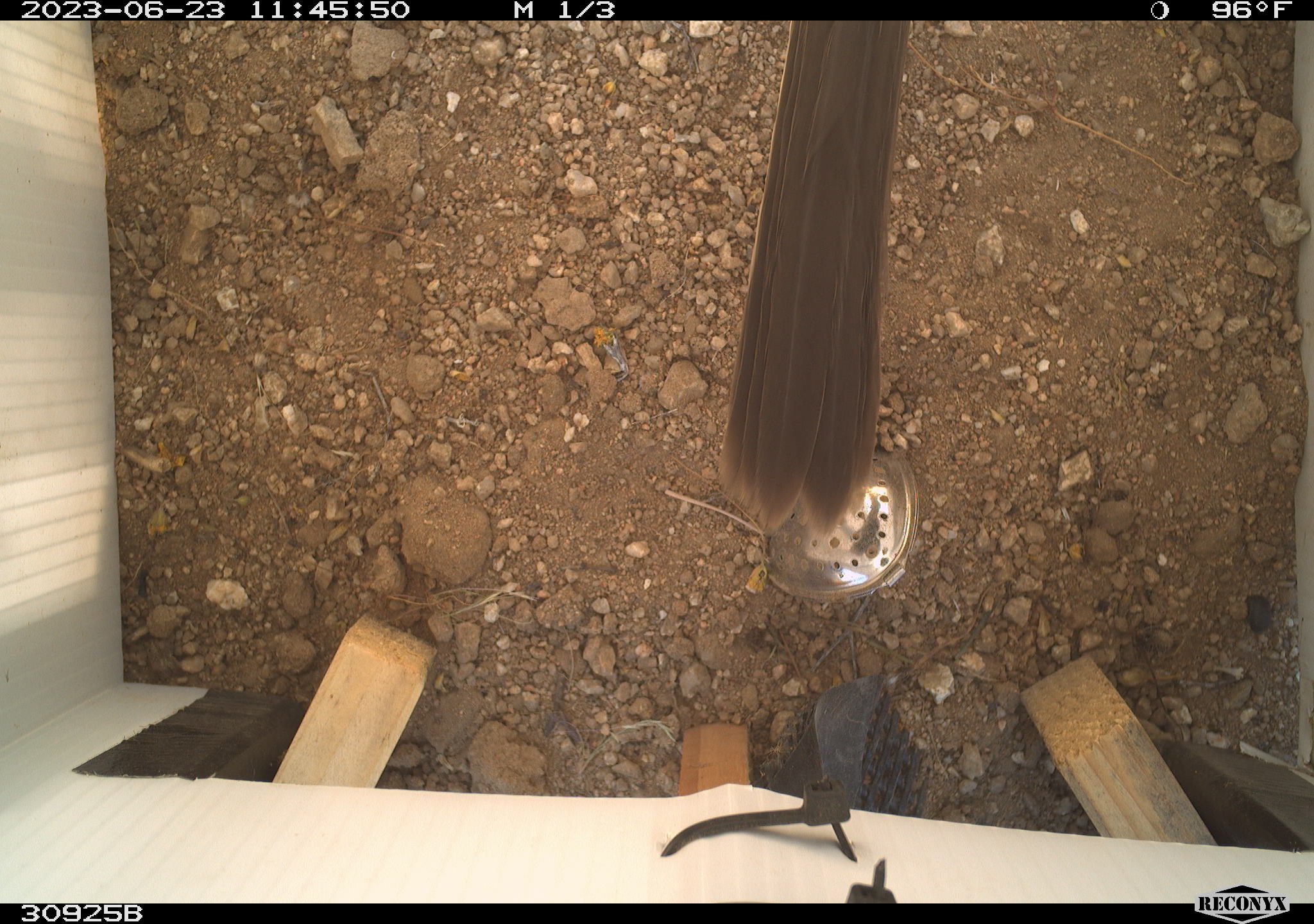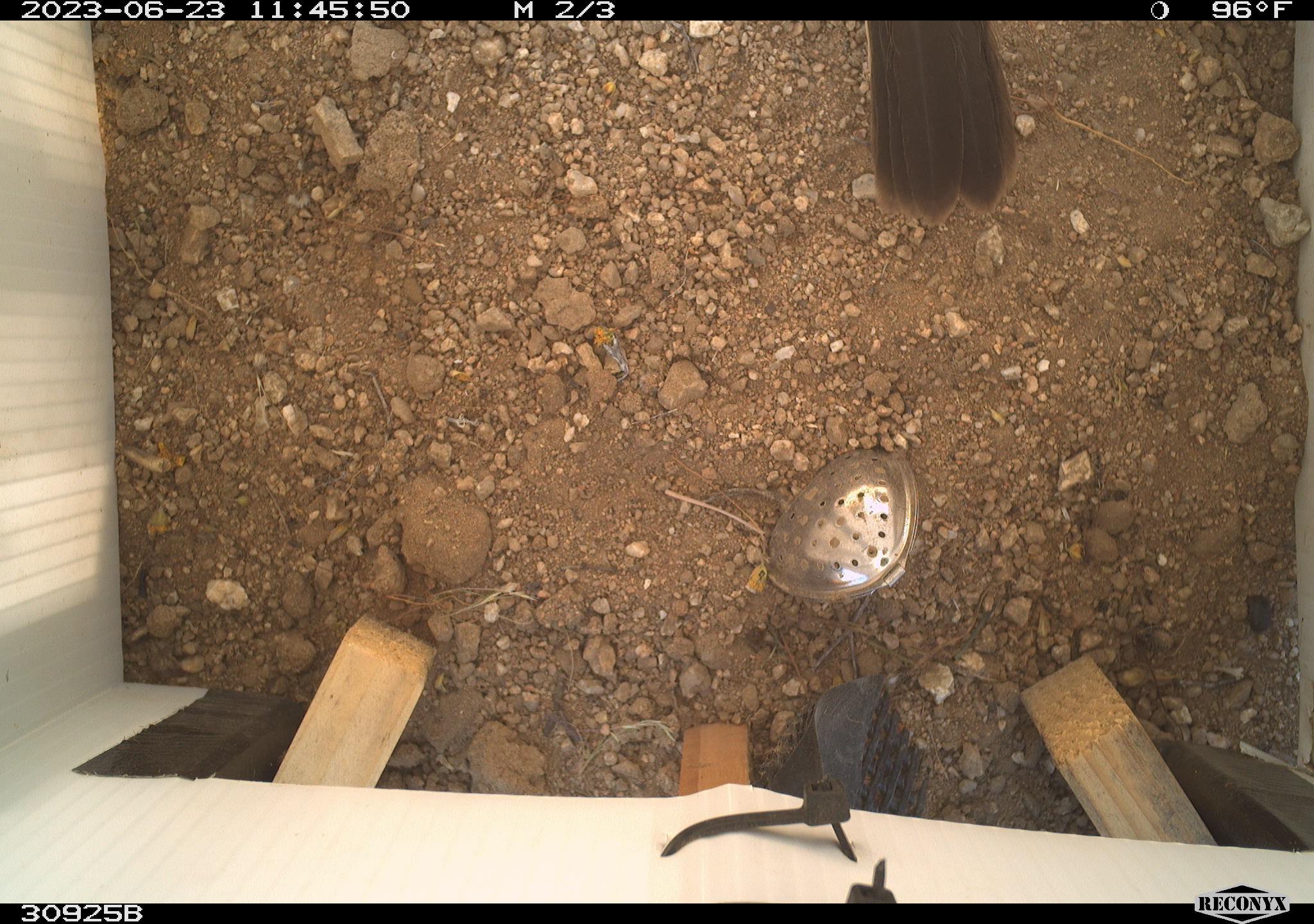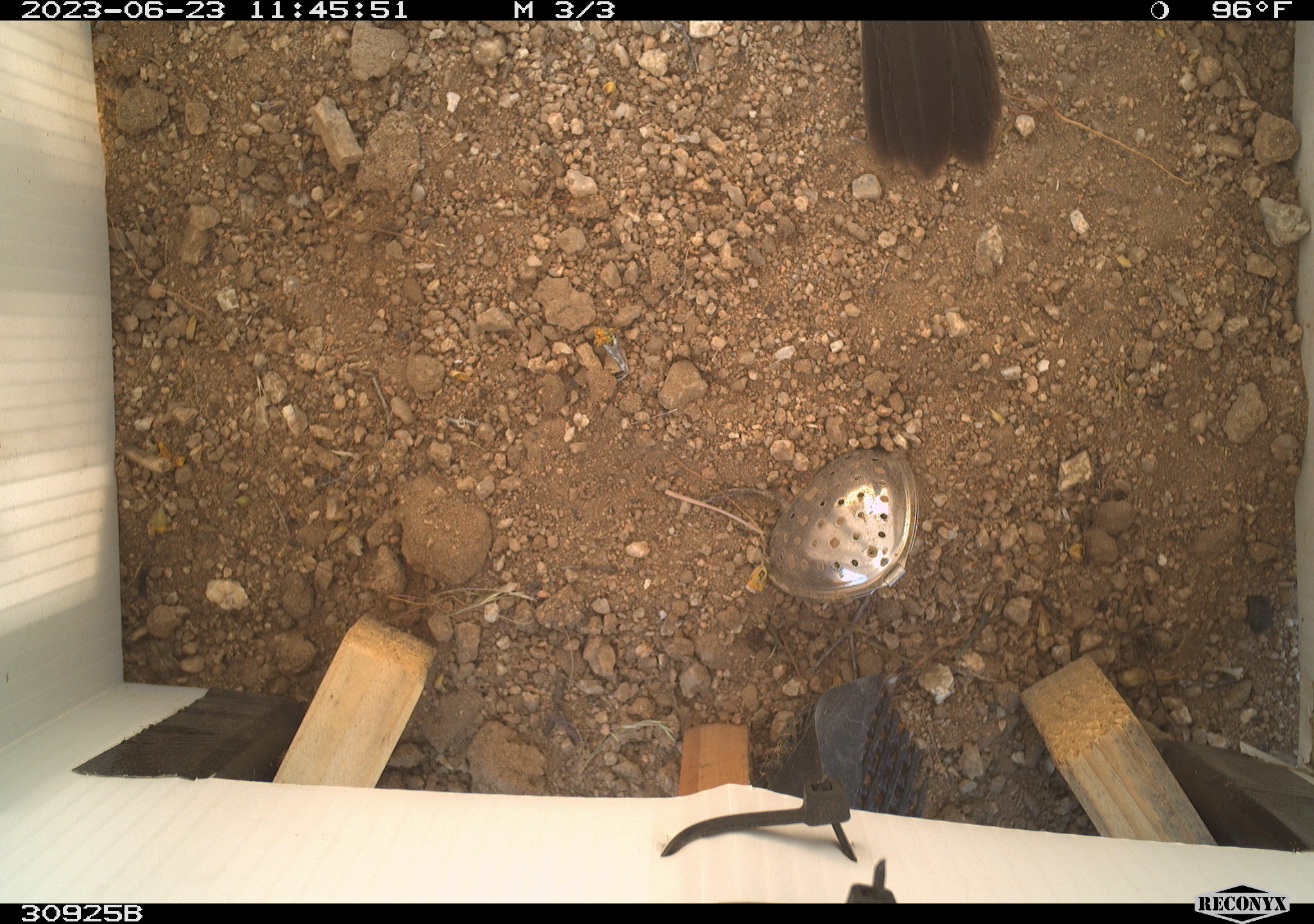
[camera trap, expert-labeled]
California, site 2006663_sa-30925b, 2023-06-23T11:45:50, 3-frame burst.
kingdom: Animalia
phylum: Chordata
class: Aves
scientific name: Aves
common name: bird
Bird (Aves).